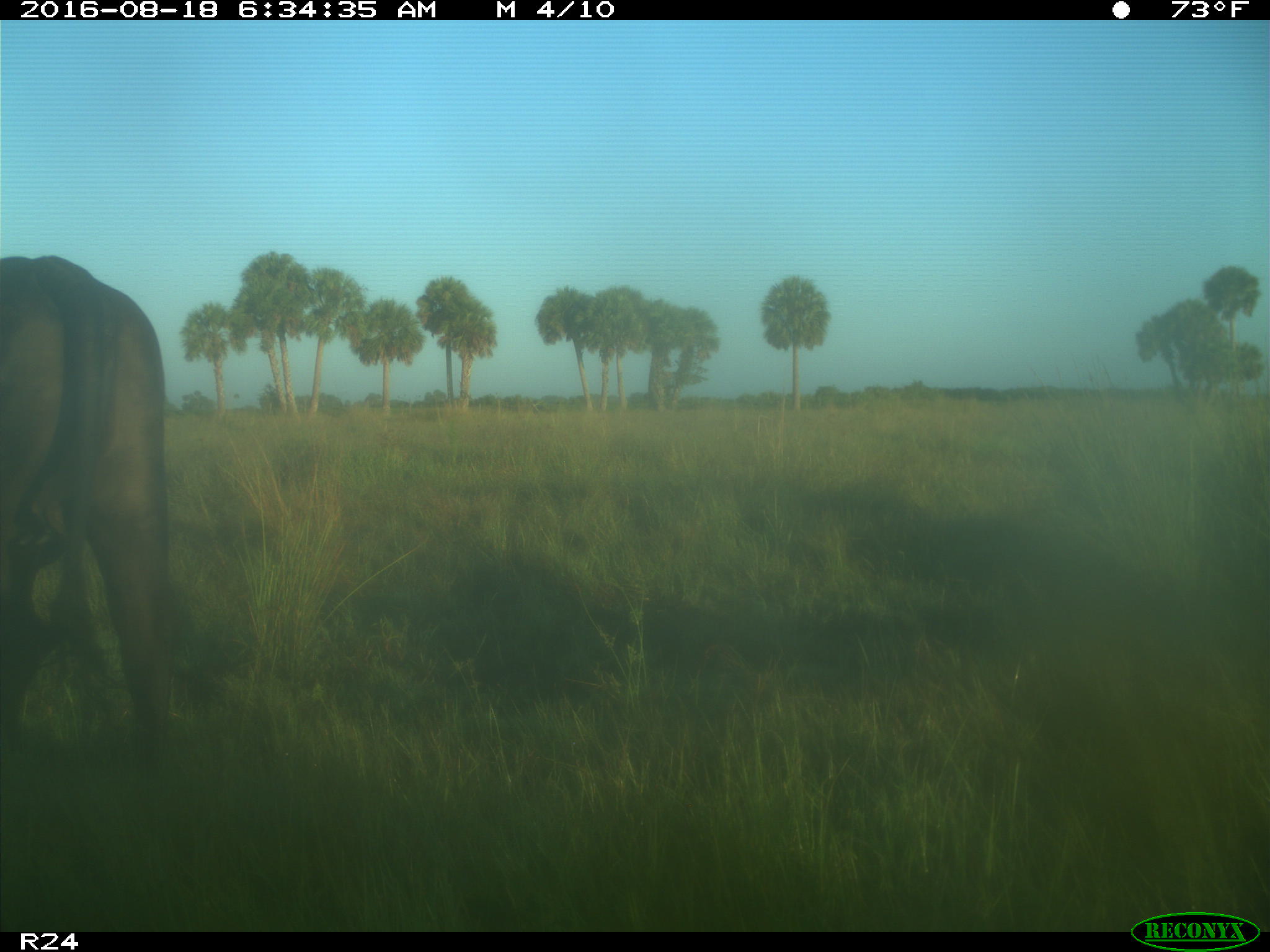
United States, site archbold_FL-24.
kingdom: Animalia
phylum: Chordata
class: Mammalia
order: Artiodactyla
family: Bovidae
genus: Bos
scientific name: Bos taurus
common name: domestic cow